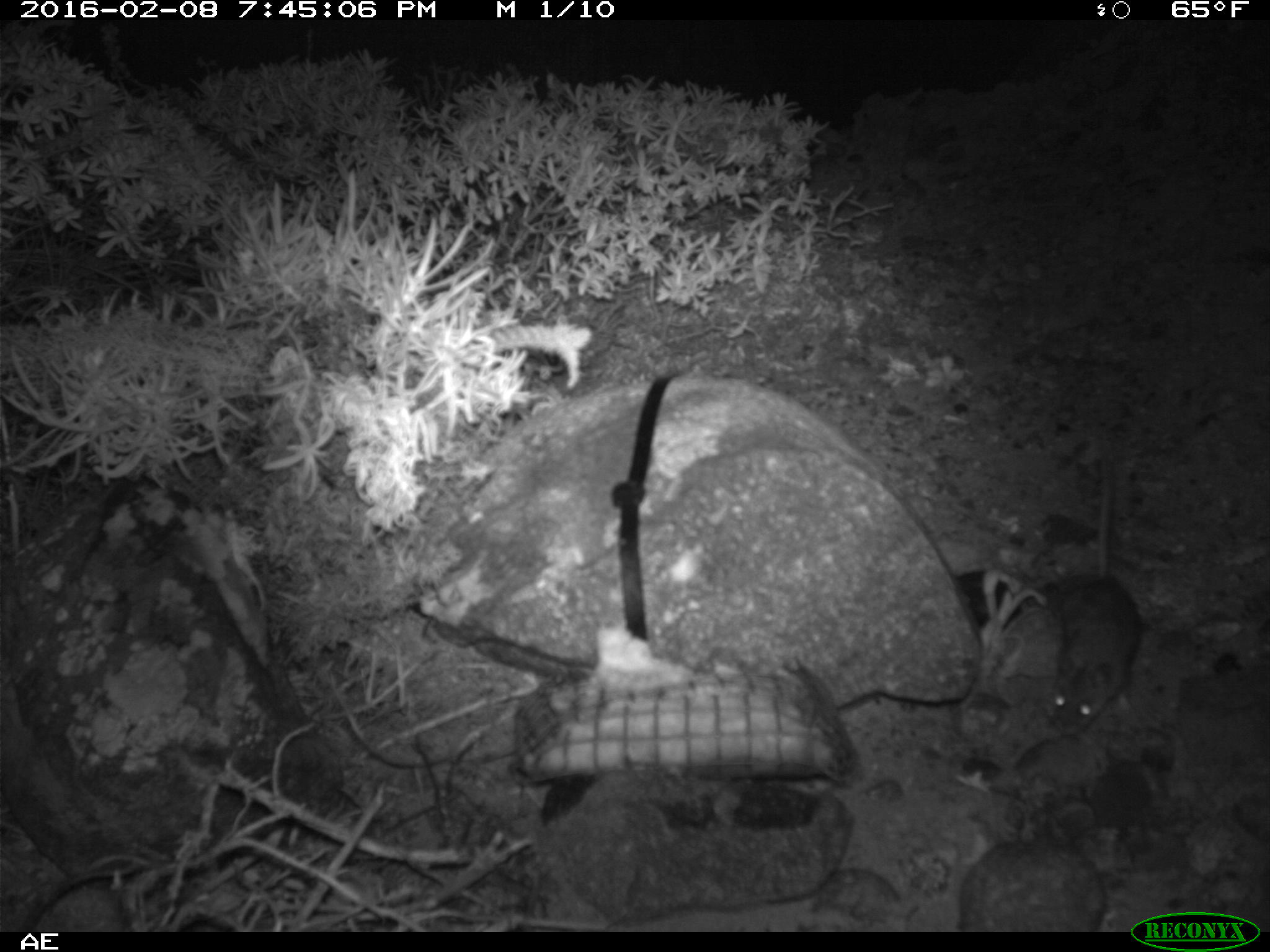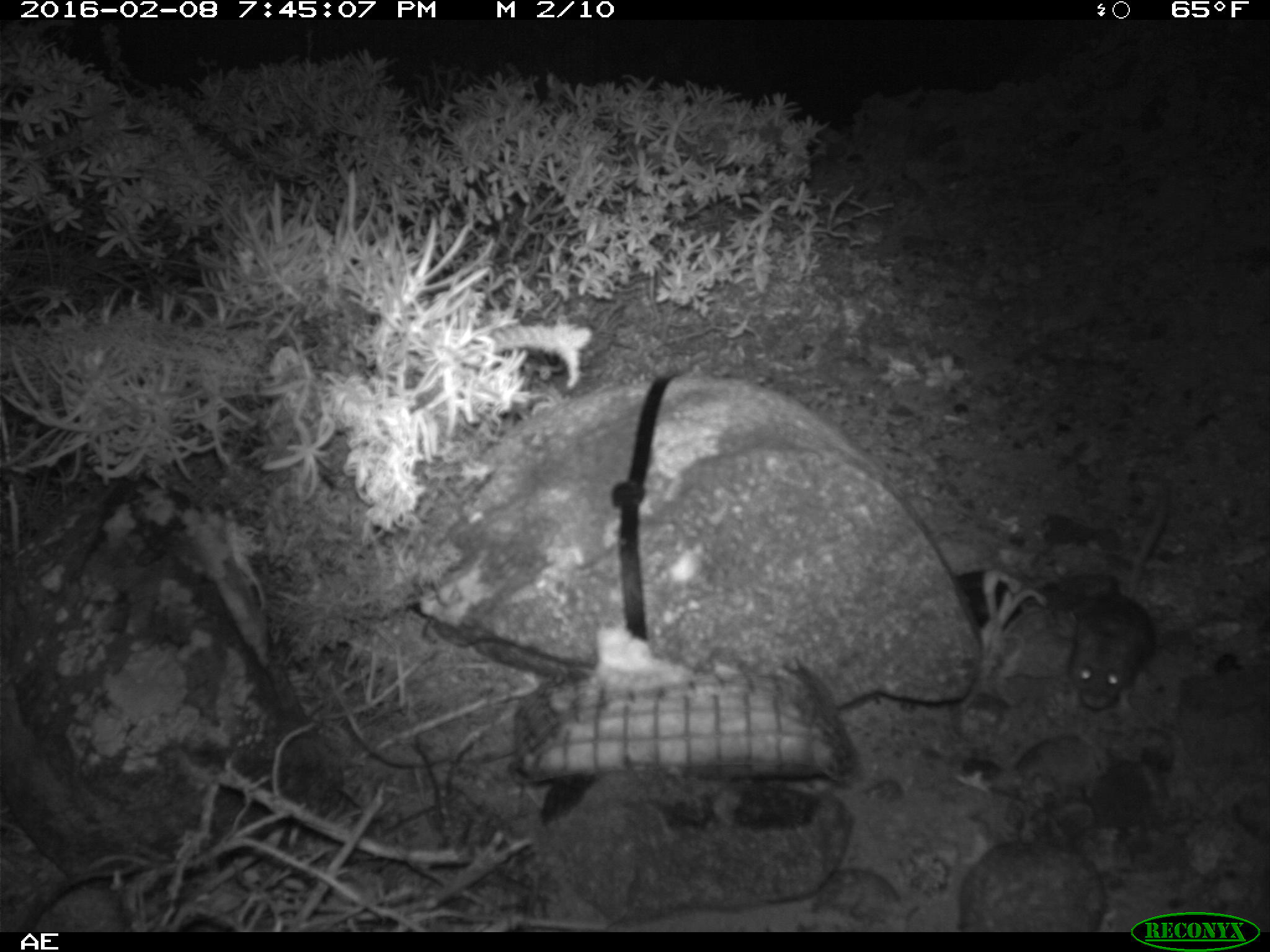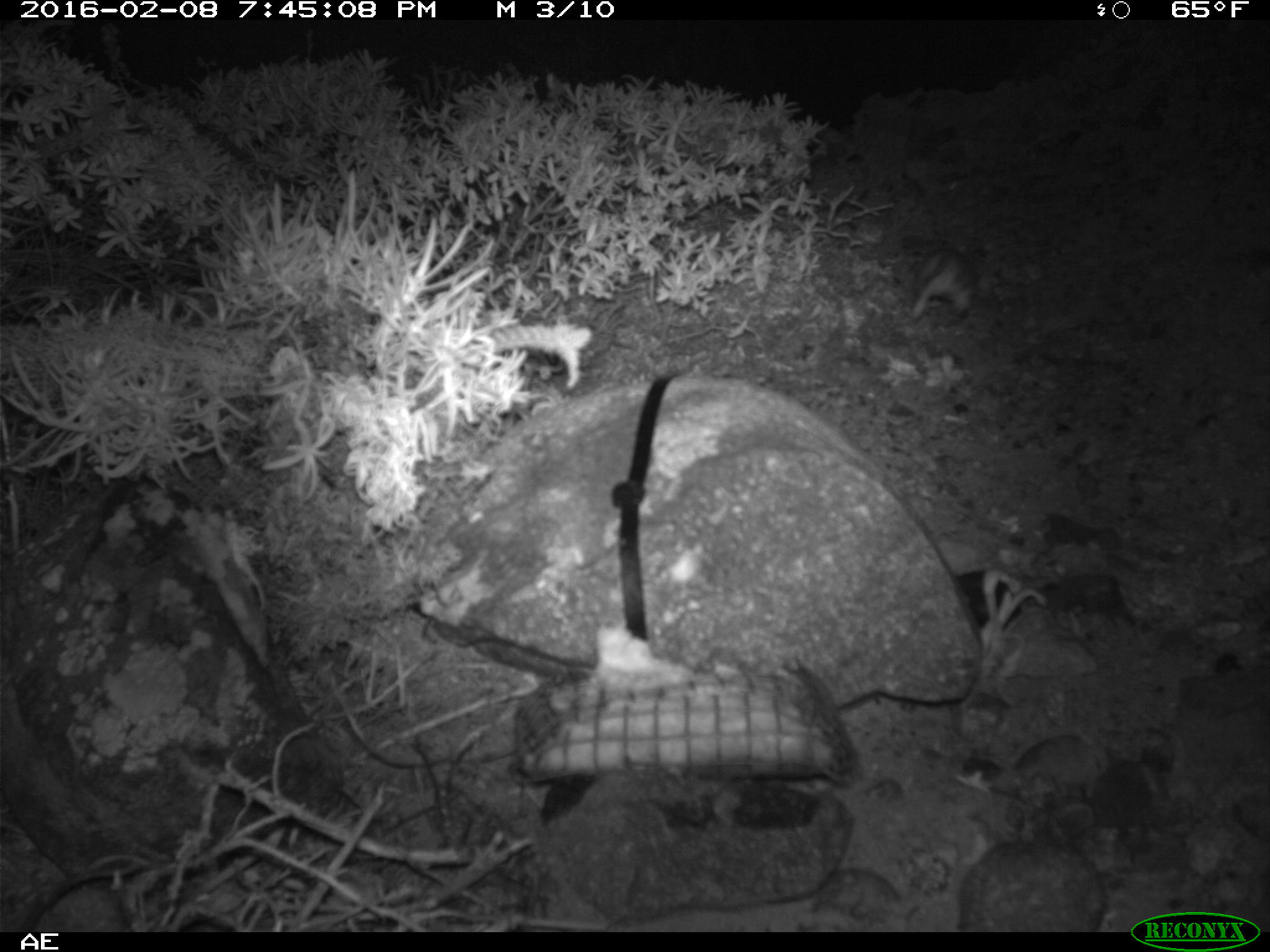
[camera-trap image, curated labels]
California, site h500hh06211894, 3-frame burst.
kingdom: Animalia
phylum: Chordata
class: Mammalia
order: Rodentia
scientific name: Rodentia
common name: rodent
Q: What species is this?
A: Rodent (Rodentia).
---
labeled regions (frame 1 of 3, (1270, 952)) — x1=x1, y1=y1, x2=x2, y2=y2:
rodent: x1=1048, y1=460, x2=1145, y2=738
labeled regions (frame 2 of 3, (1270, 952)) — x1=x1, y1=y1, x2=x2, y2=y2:
rodent: x1=1064, y1=501, x2=1175, y2=710